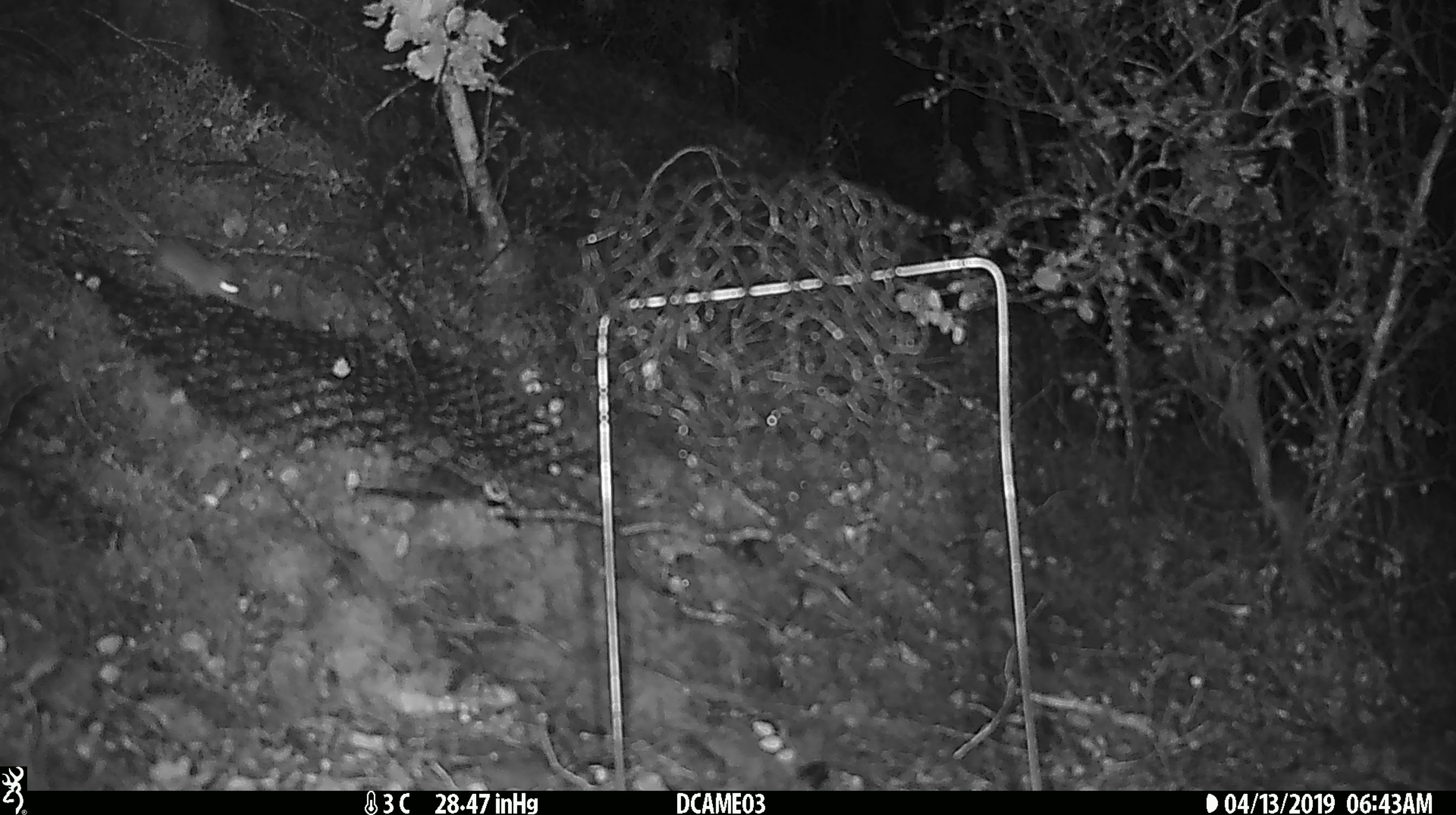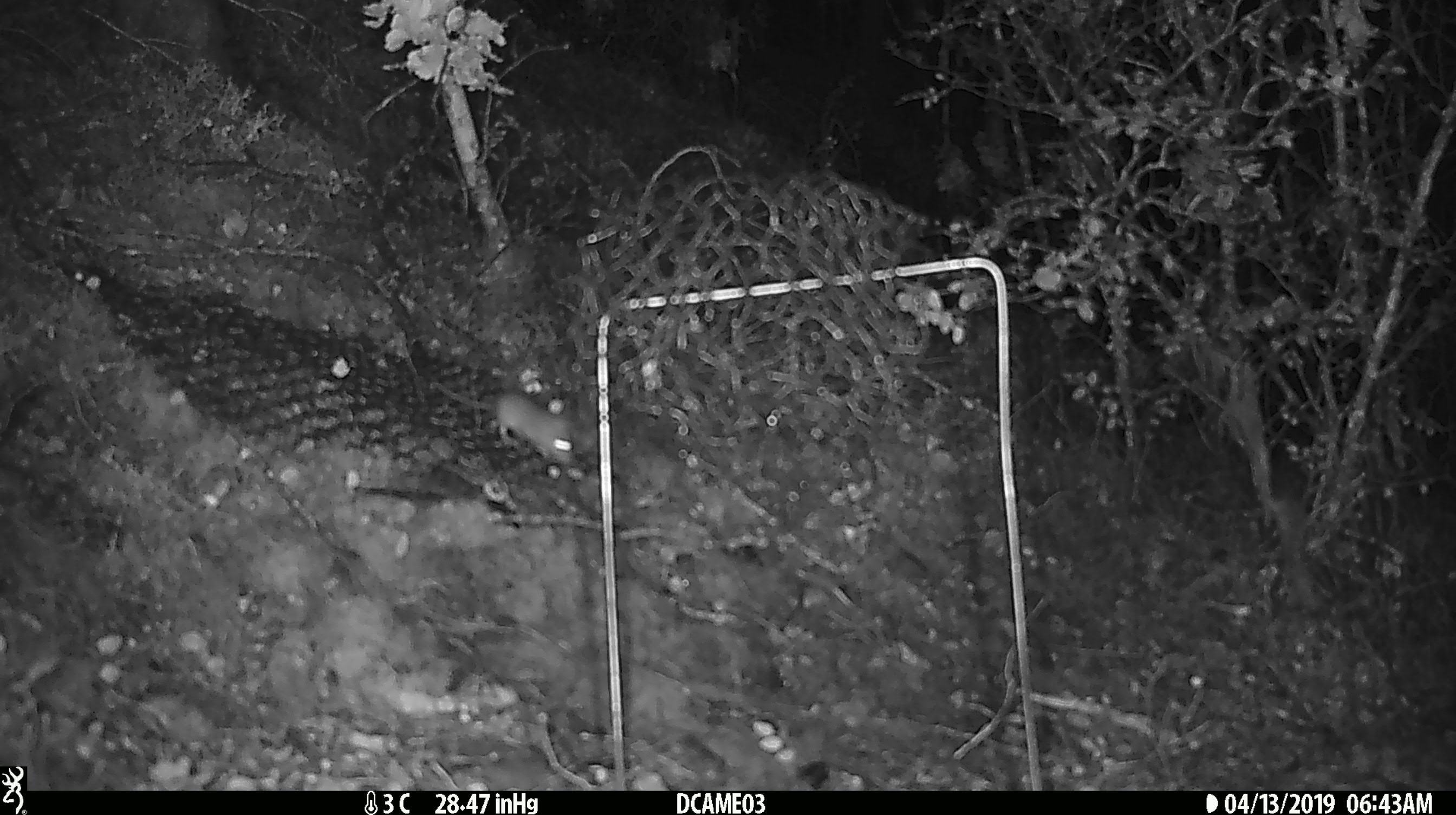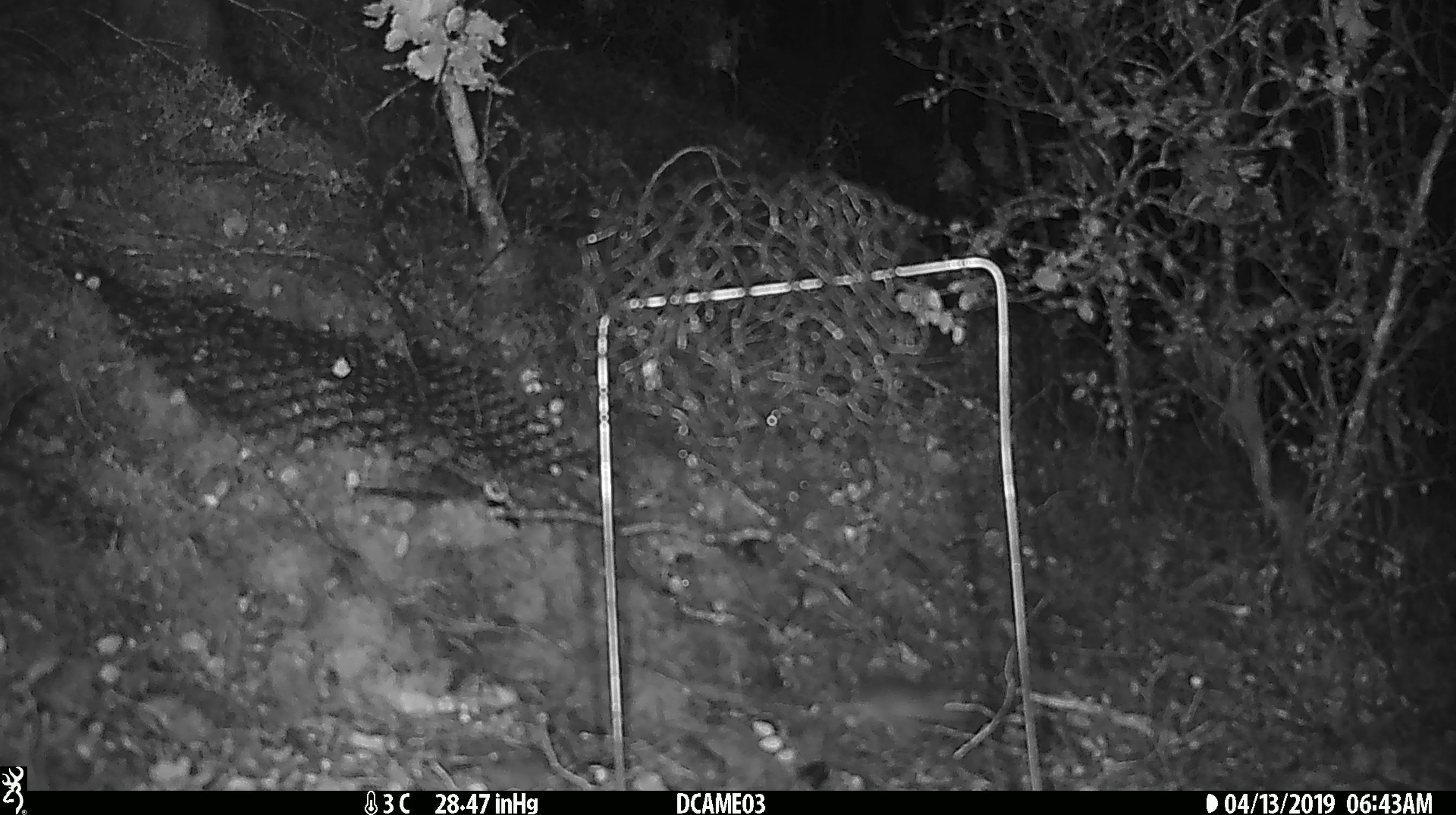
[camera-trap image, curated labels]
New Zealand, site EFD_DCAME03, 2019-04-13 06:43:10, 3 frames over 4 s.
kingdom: Animalia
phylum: Chordata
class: Mammalia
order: Rodentia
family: Muridae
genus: Mus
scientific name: Mus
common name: mouse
Mouse (Mus).